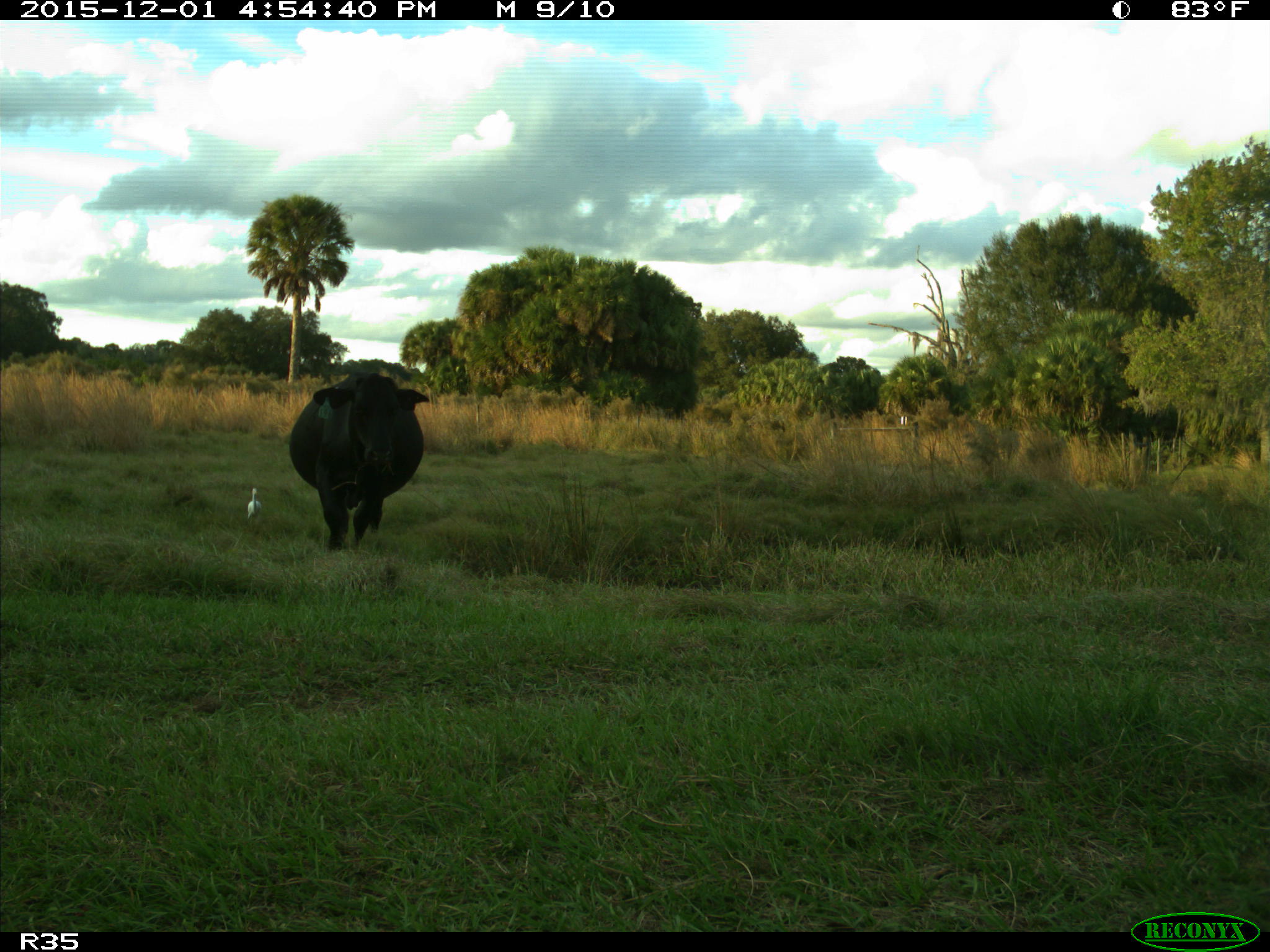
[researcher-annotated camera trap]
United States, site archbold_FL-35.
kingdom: Animalia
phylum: Chordata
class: Mammalia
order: Artiodactyla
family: Bovidae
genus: Bos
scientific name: Bos taurus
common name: domestic cow